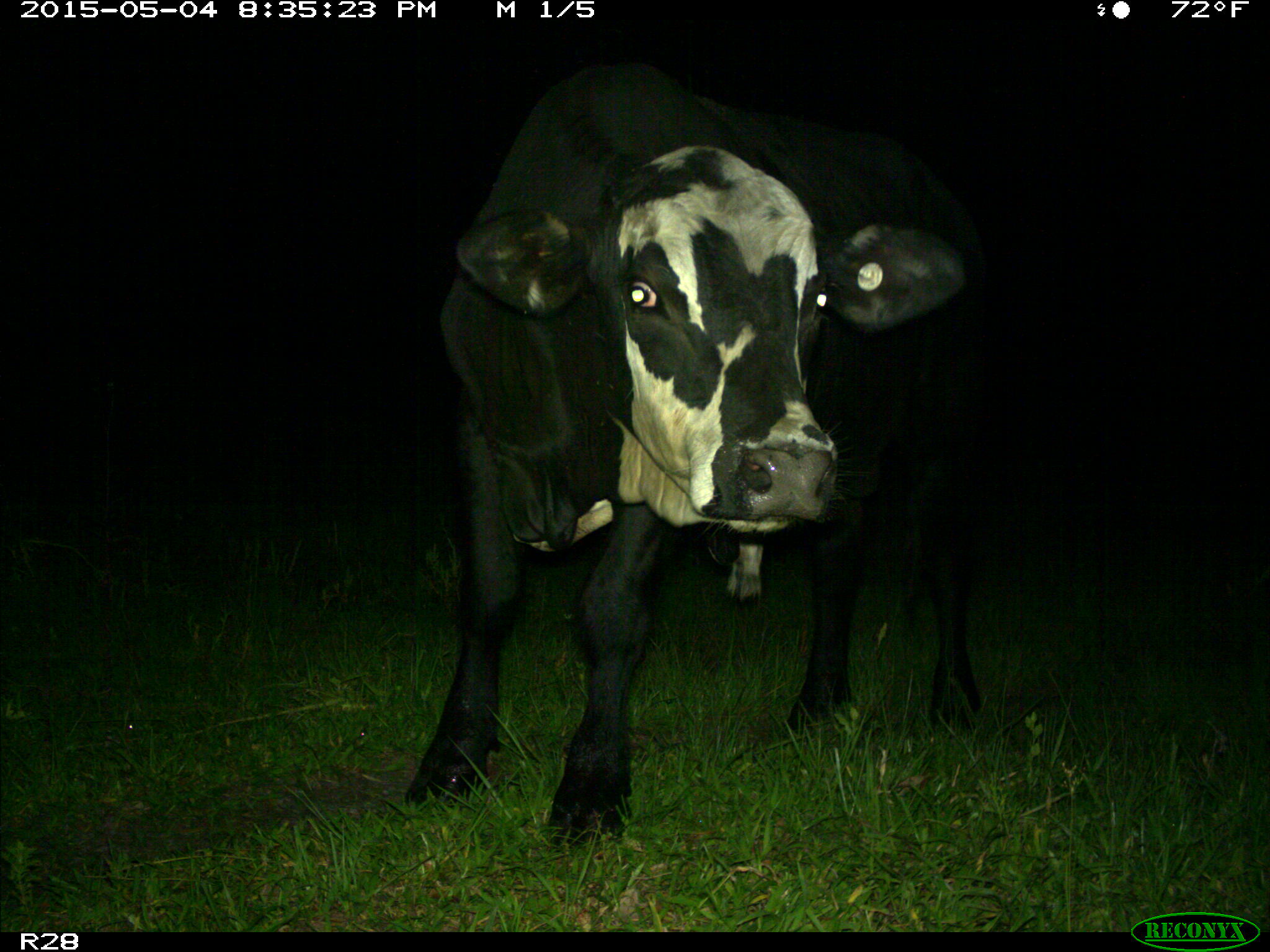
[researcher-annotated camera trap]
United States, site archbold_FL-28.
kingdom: Animalia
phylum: Chordata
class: Mammalia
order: Artiodactyla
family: Bovidae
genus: Bos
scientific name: Bos taurus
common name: domestic cow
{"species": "Bos taurus (domestic cow)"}